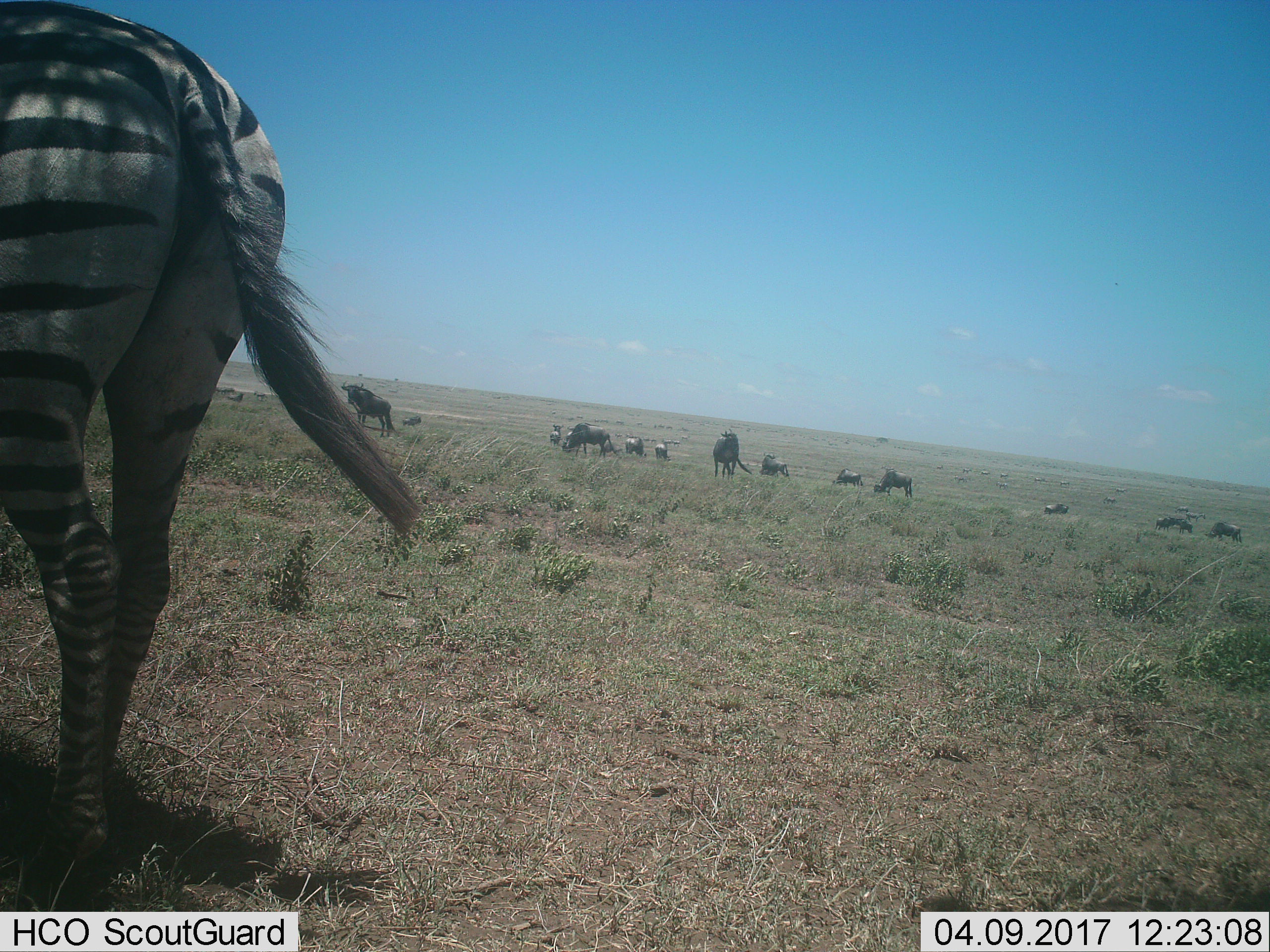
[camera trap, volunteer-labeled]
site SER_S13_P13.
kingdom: Animalia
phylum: Chordata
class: Mammalia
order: Artiodactyla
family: Bovidae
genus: Connochaetes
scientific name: Connochaetes taurinus taurinus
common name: blue wildebeest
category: wildebeestblue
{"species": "wildebeestblue (blue wildebeest) (Connochaetes taurinus taurinus)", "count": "11-50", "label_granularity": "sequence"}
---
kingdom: Animalia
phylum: Chordata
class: Mammalia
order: Perissodactyla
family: Equidae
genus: Equus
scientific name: Equus quagga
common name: plains zebra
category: zebraplains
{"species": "zebraplains (plains zebra) (Equus quagga)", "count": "1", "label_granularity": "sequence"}